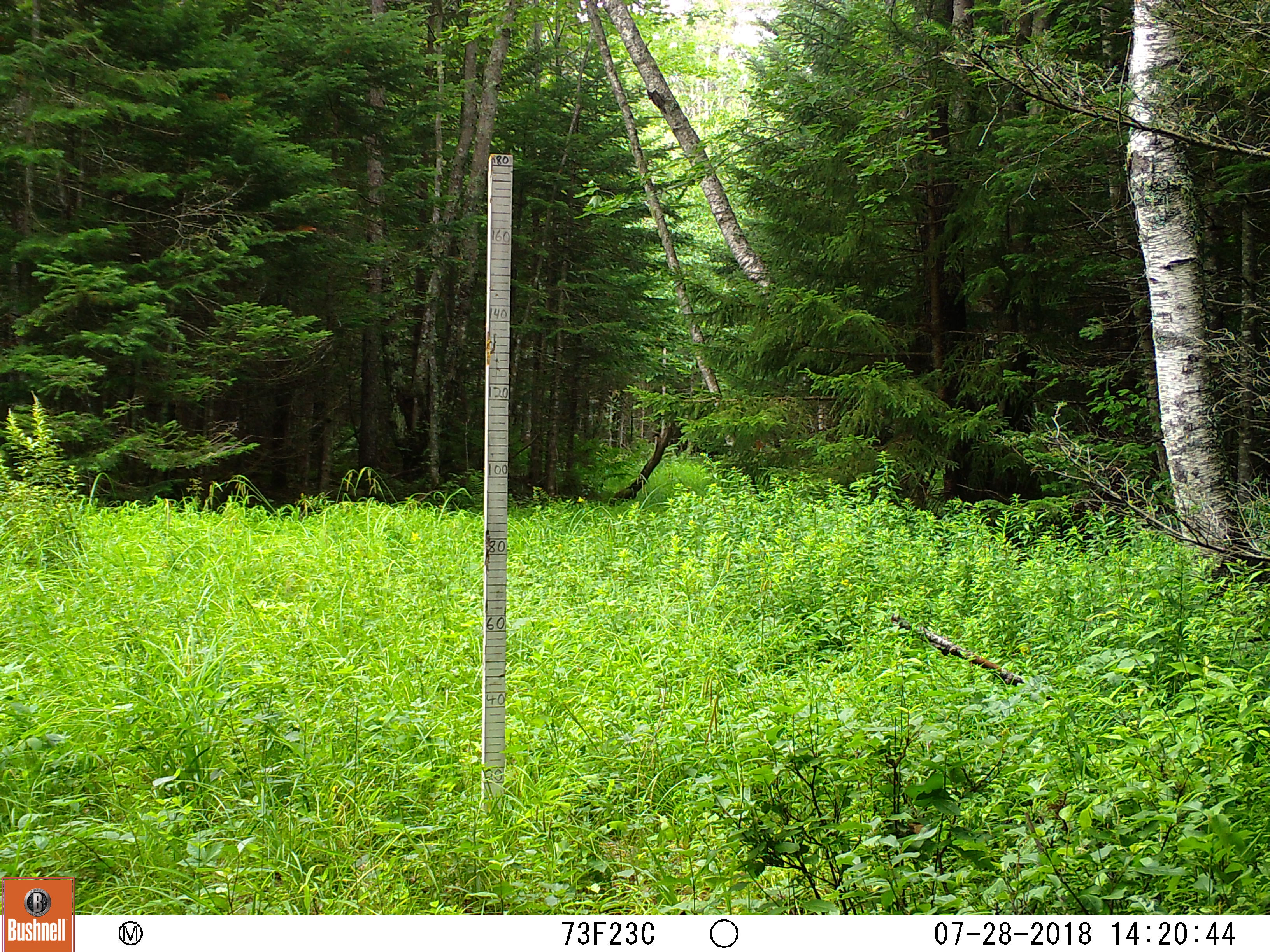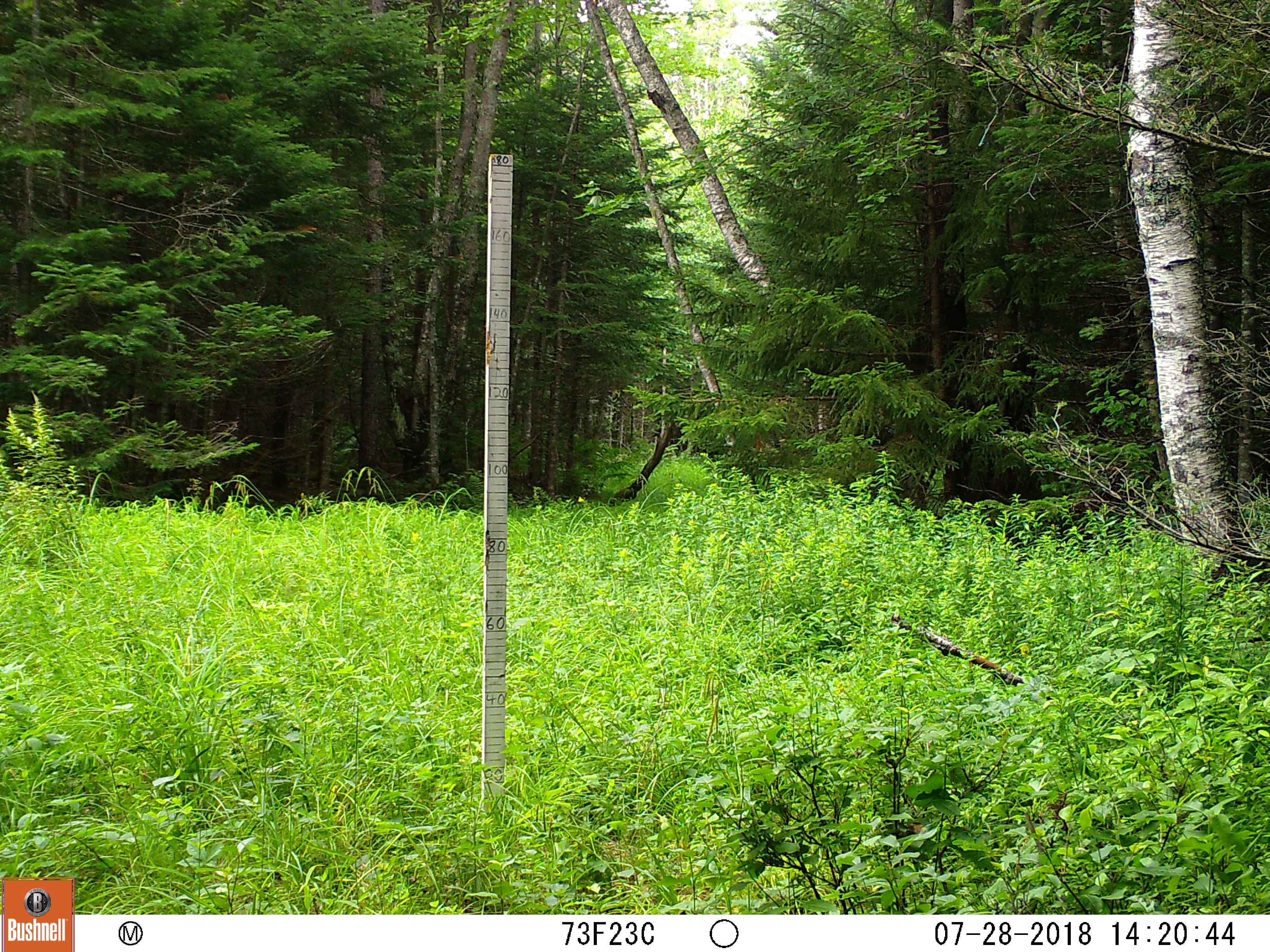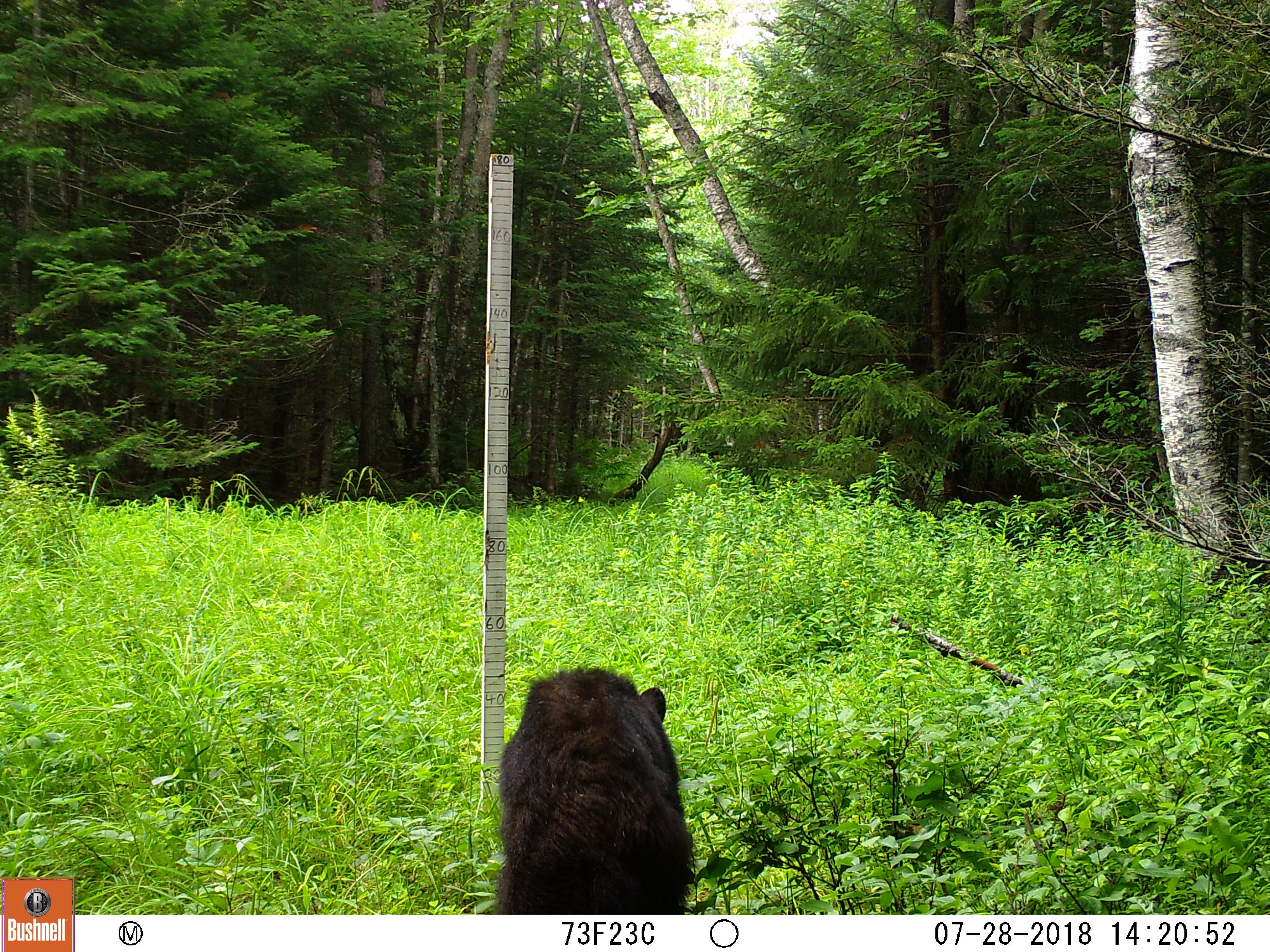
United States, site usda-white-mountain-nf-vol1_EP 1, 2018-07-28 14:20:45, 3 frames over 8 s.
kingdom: Animalia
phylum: Chordata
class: Mammalia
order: Carnivora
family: Ursidae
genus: Ursus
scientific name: Ursus americanus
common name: black bear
Black bear (Ursus americanus).